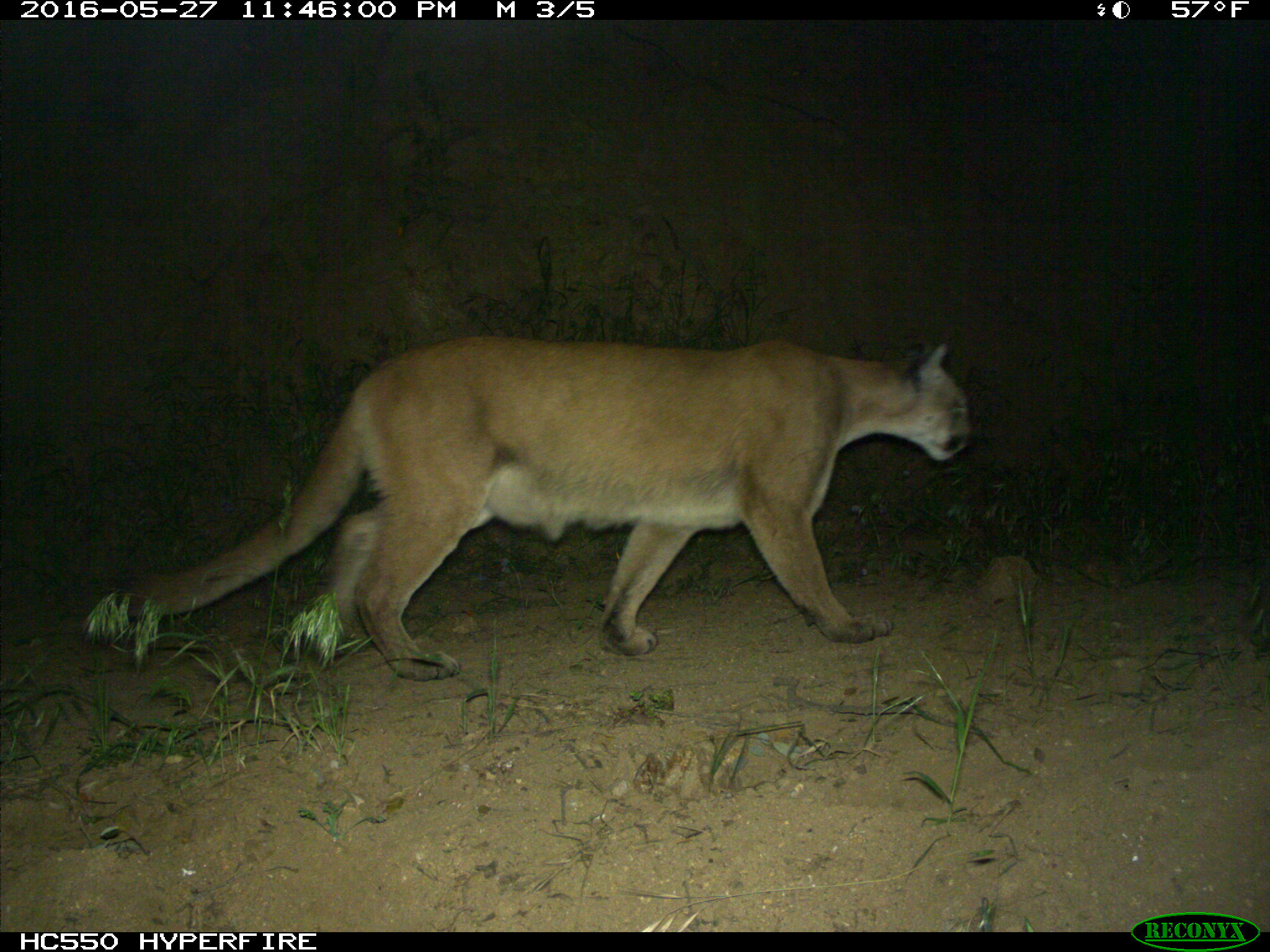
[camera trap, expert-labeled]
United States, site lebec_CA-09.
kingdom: Animalia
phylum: Chordata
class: Mammalia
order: Carnivora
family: Felidae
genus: Puma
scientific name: Puma concolor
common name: mountain lion